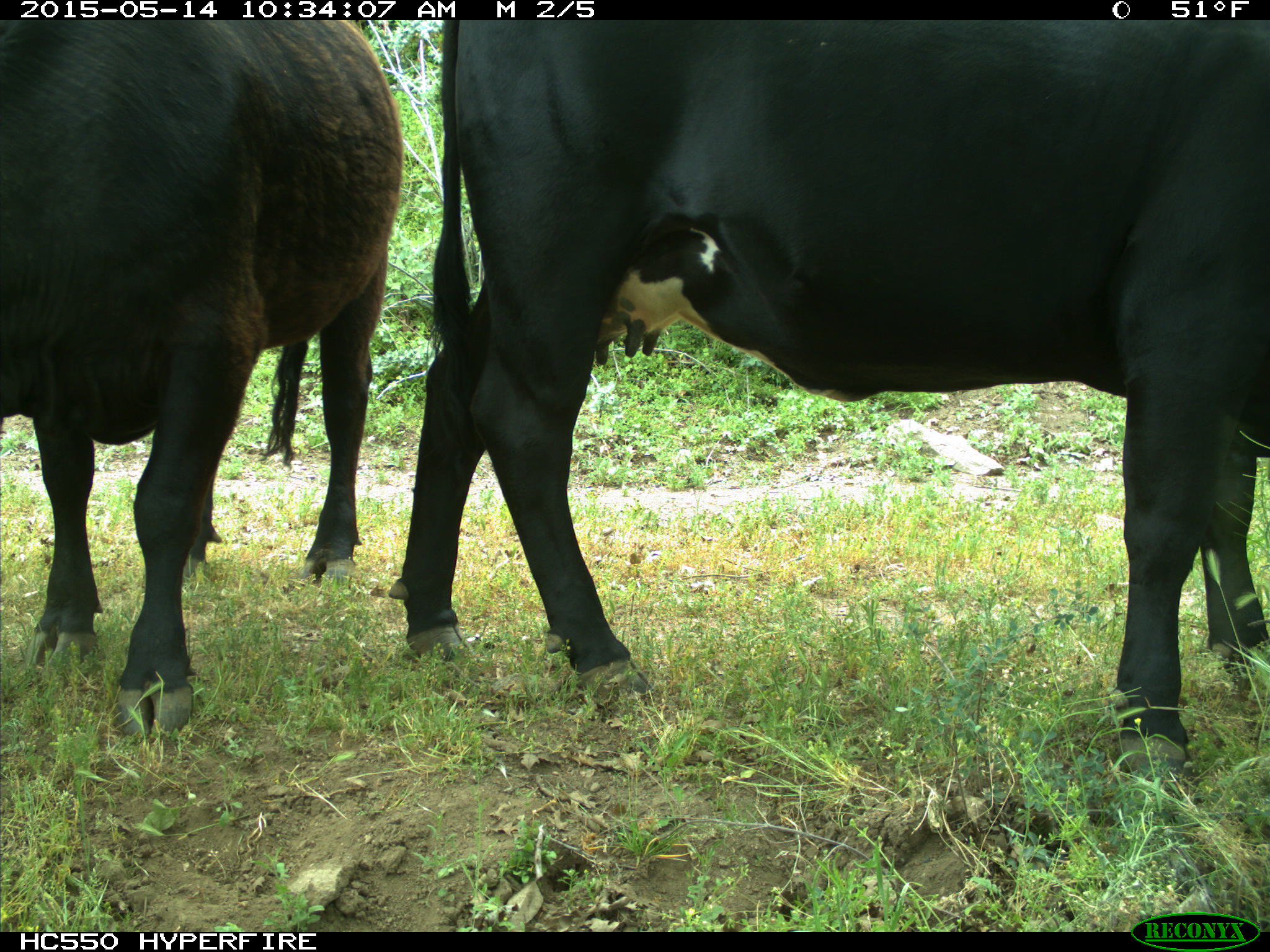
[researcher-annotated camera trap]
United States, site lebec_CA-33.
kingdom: Animalia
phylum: Chordata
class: Mammalia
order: Artiodactyla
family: Bovidae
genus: Bos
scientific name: Bos taurus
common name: domestic cow